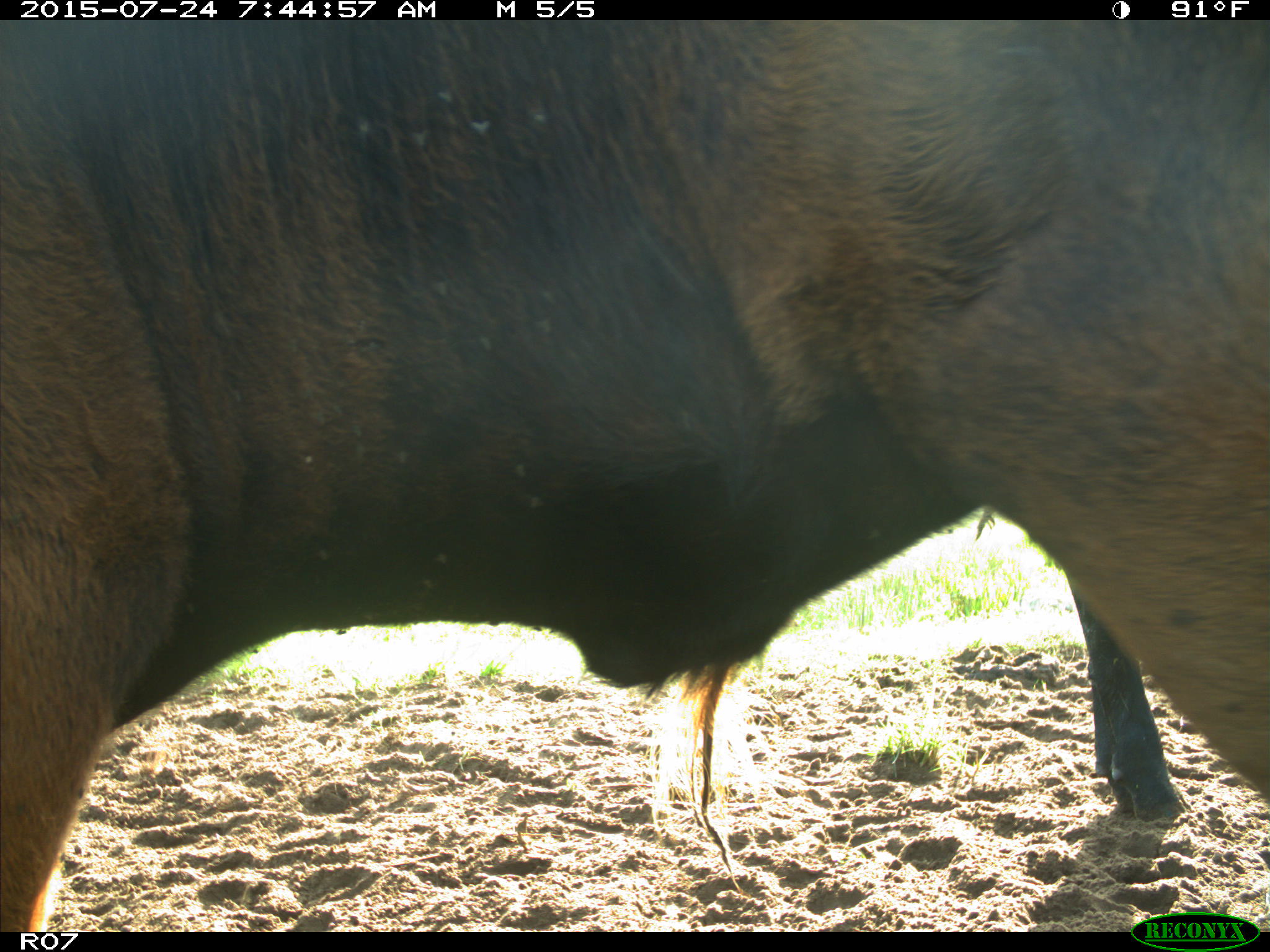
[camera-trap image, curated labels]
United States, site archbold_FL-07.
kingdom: Animalia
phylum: Chordata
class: Mammalia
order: Artiodactyla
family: Bovidae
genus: Bos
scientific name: Bos taurus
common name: domestic cow